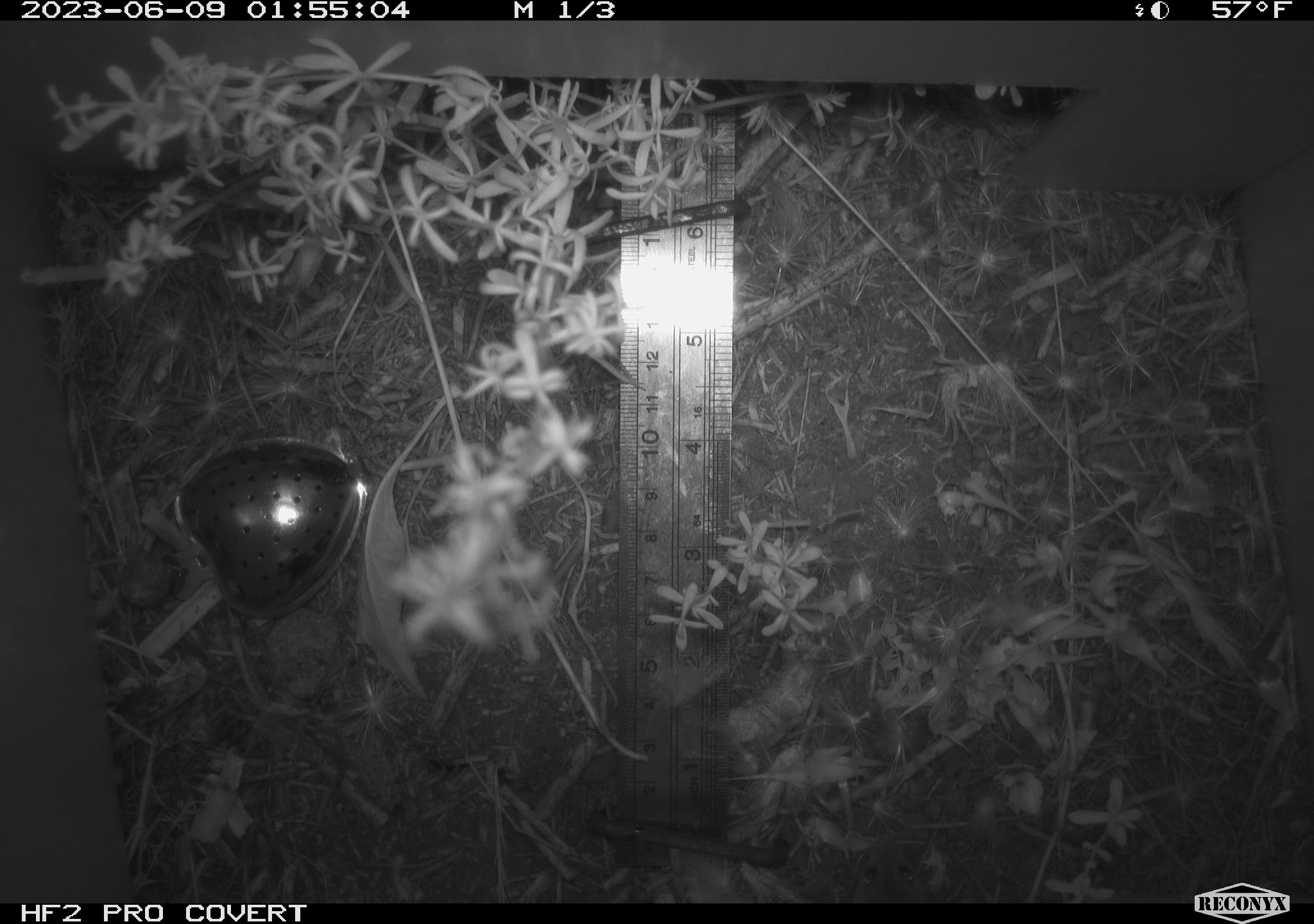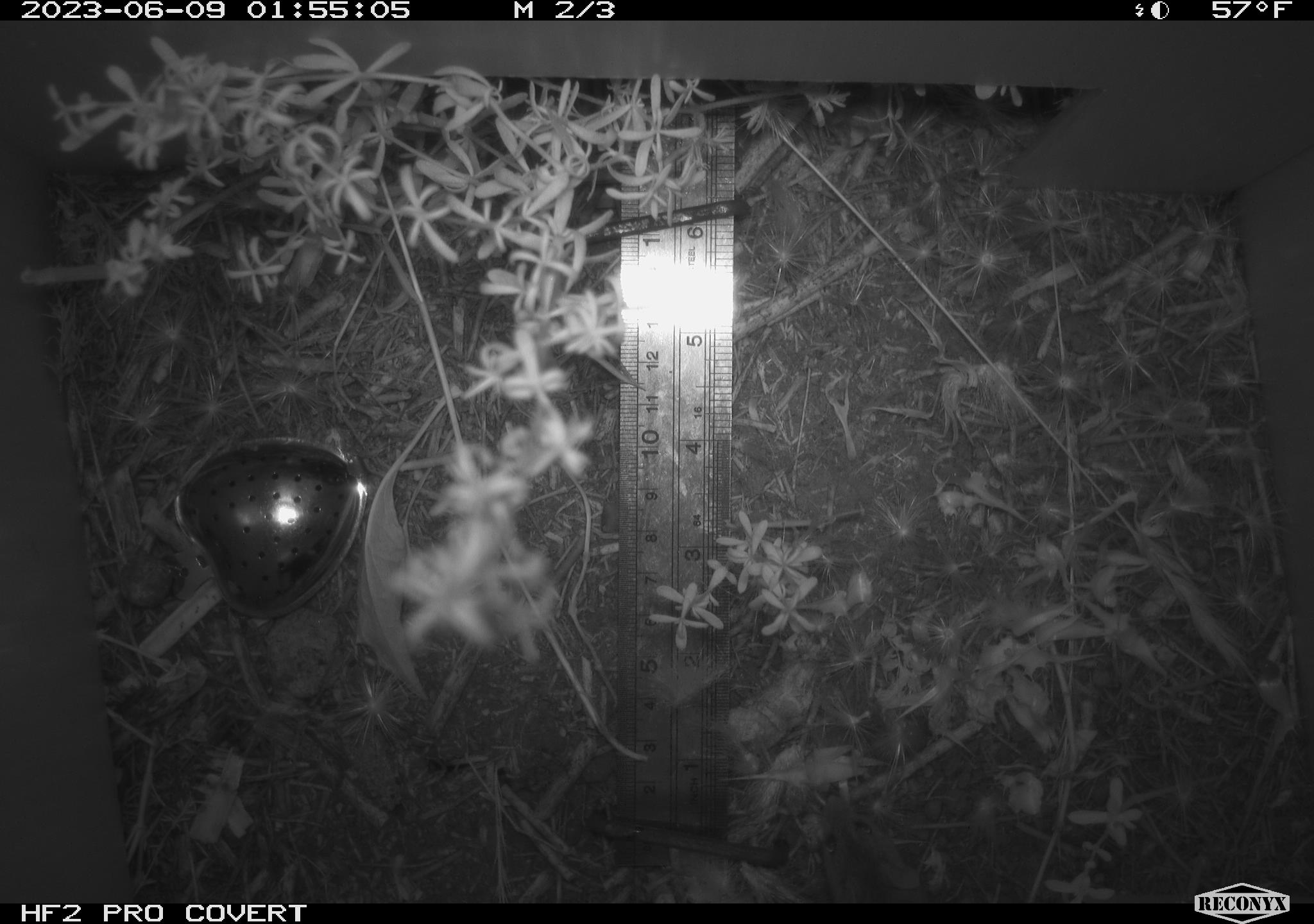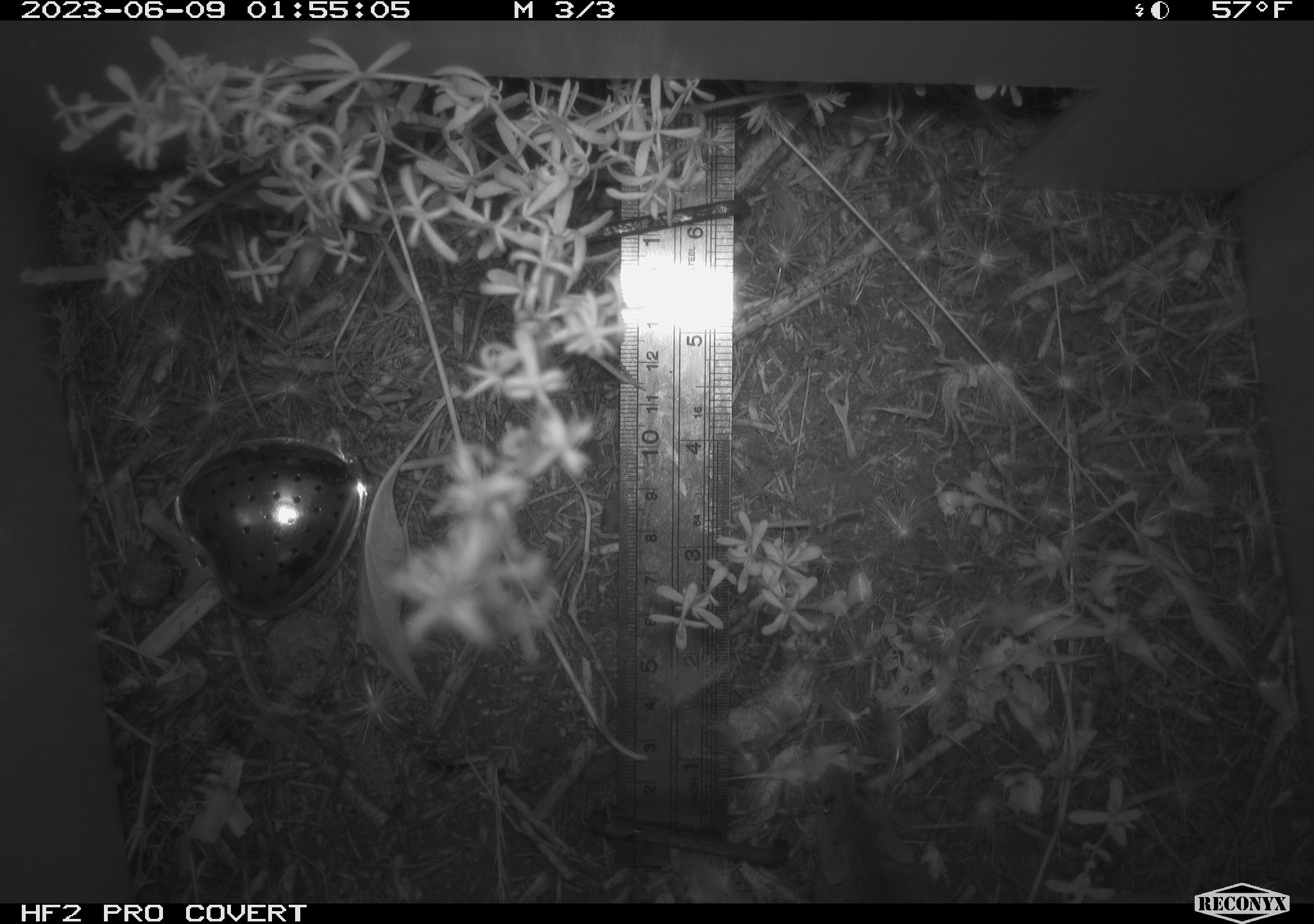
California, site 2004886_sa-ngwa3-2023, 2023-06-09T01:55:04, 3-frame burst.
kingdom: Animalia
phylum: Chordata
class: Mammalia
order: Rodentia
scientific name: Rodentia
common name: mouse species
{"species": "mouse species (Rodentia)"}